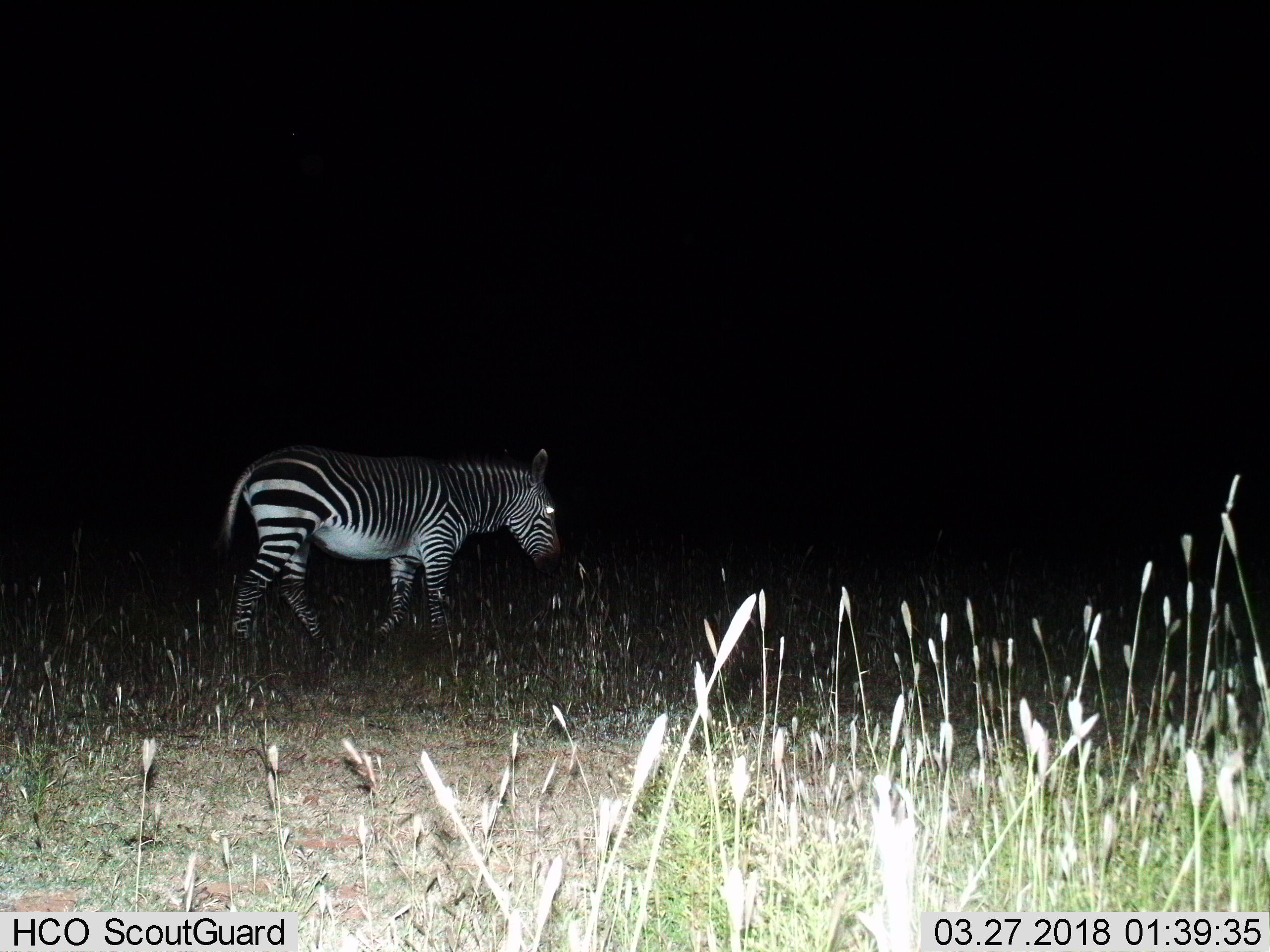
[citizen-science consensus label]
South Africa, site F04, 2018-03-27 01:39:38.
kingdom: Animalia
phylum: Chordata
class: Mammalia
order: Perissodactyla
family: Equidae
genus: Equus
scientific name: Equus zebra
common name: mountain zebra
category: zebramountain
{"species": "zebramountain (mountain zebra) (Equus zebra)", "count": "1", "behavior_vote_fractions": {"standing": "20%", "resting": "0%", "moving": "80%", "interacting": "0%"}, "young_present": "0%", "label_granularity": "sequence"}